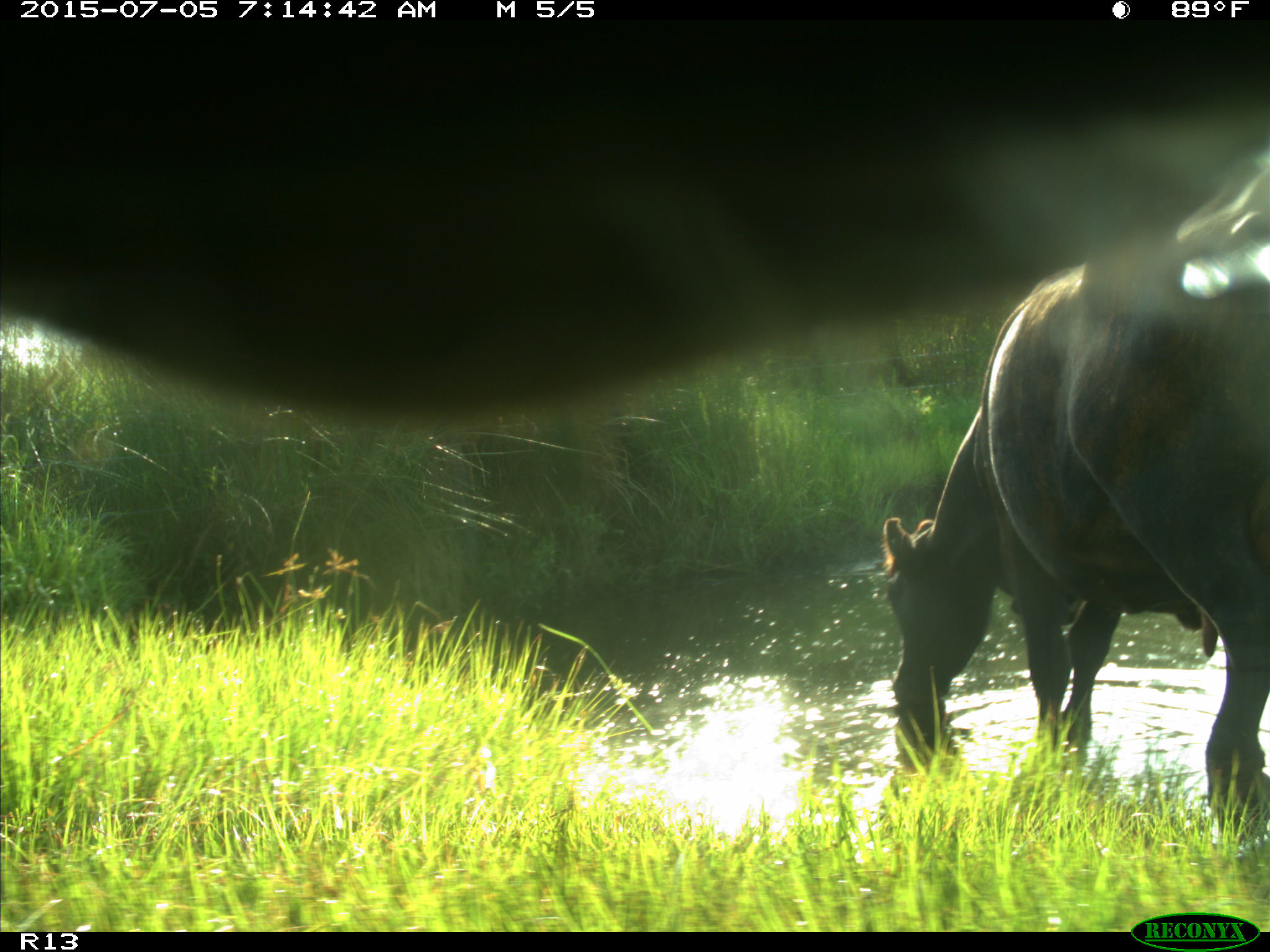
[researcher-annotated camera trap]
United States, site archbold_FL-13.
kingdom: Animalia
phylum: Chordata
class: Mammalia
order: Artiodactyla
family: Bovidae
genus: Bos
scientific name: Bos taurus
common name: domestic cow